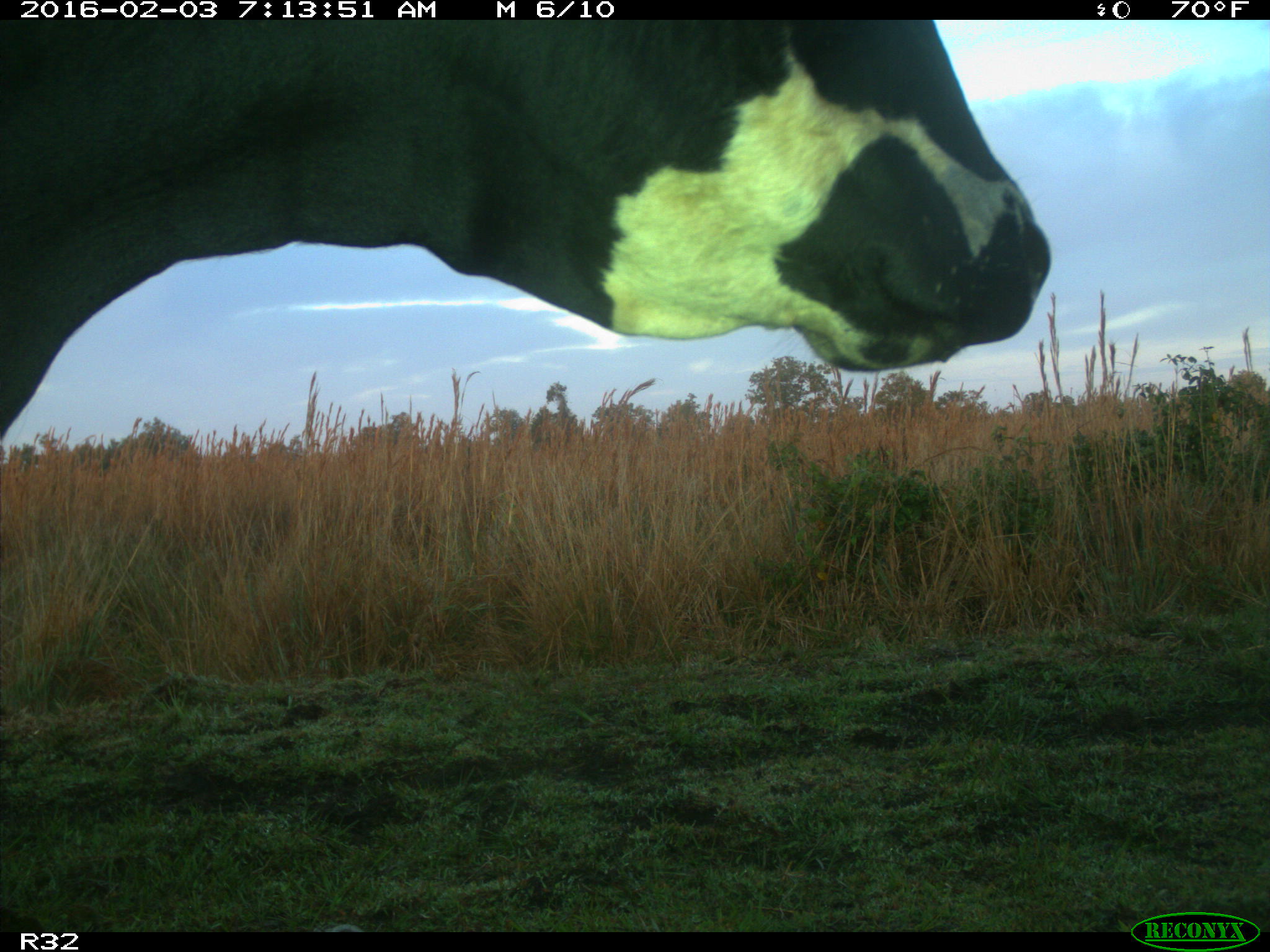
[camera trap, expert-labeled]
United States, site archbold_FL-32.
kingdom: Animalia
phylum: Chordata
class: Mammalia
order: Artiodactyla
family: Bovidae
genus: Bos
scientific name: Bos taurus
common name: domestic cow